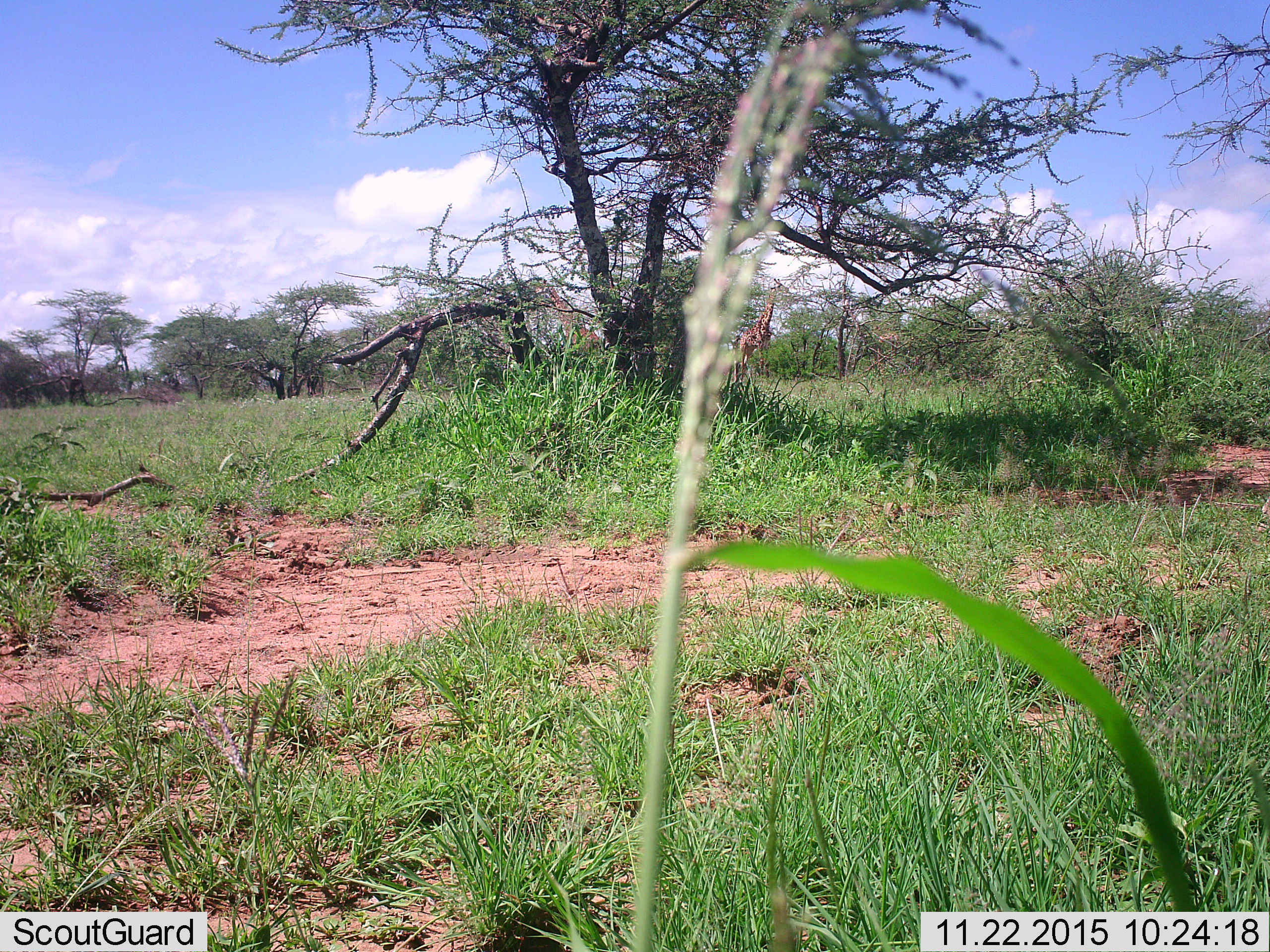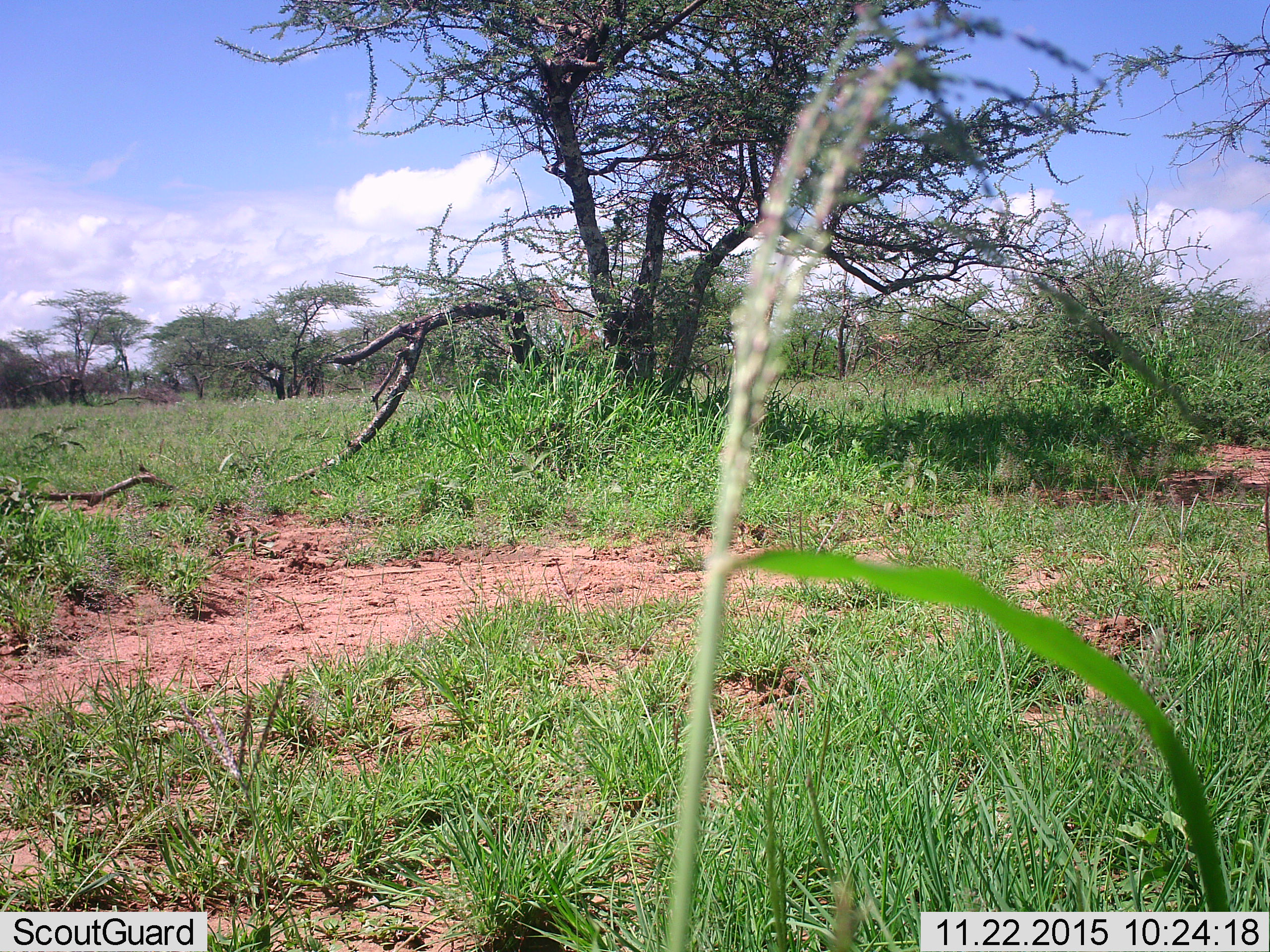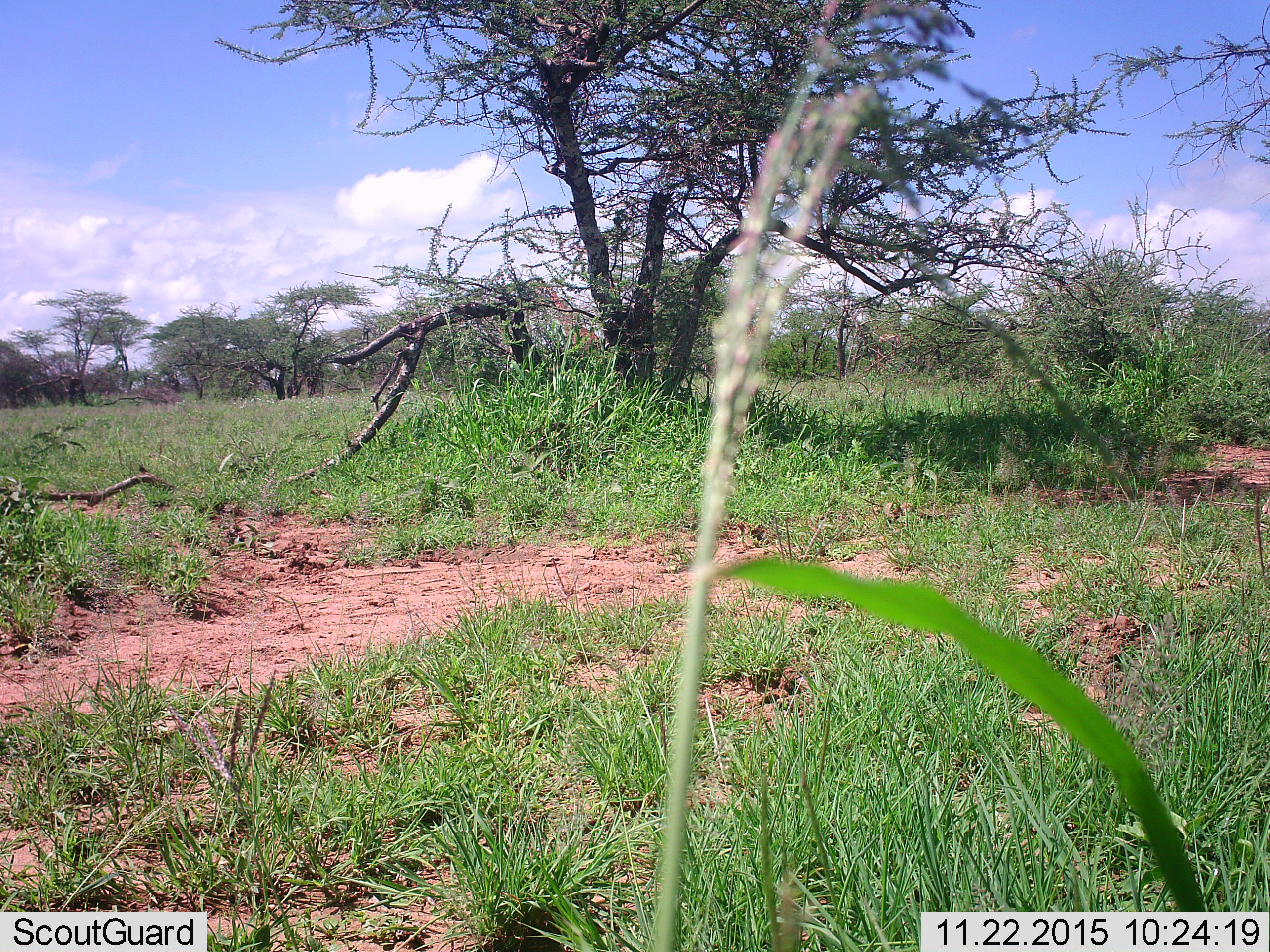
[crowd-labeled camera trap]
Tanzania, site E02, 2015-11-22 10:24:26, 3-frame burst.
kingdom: Animalia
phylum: Chordata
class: Mammalia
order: Artiodactyla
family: Giraffidae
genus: Giraffa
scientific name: Giraffa camelopardalis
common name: giraffe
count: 3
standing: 58%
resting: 0%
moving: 0%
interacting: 0%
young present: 17%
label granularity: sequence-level